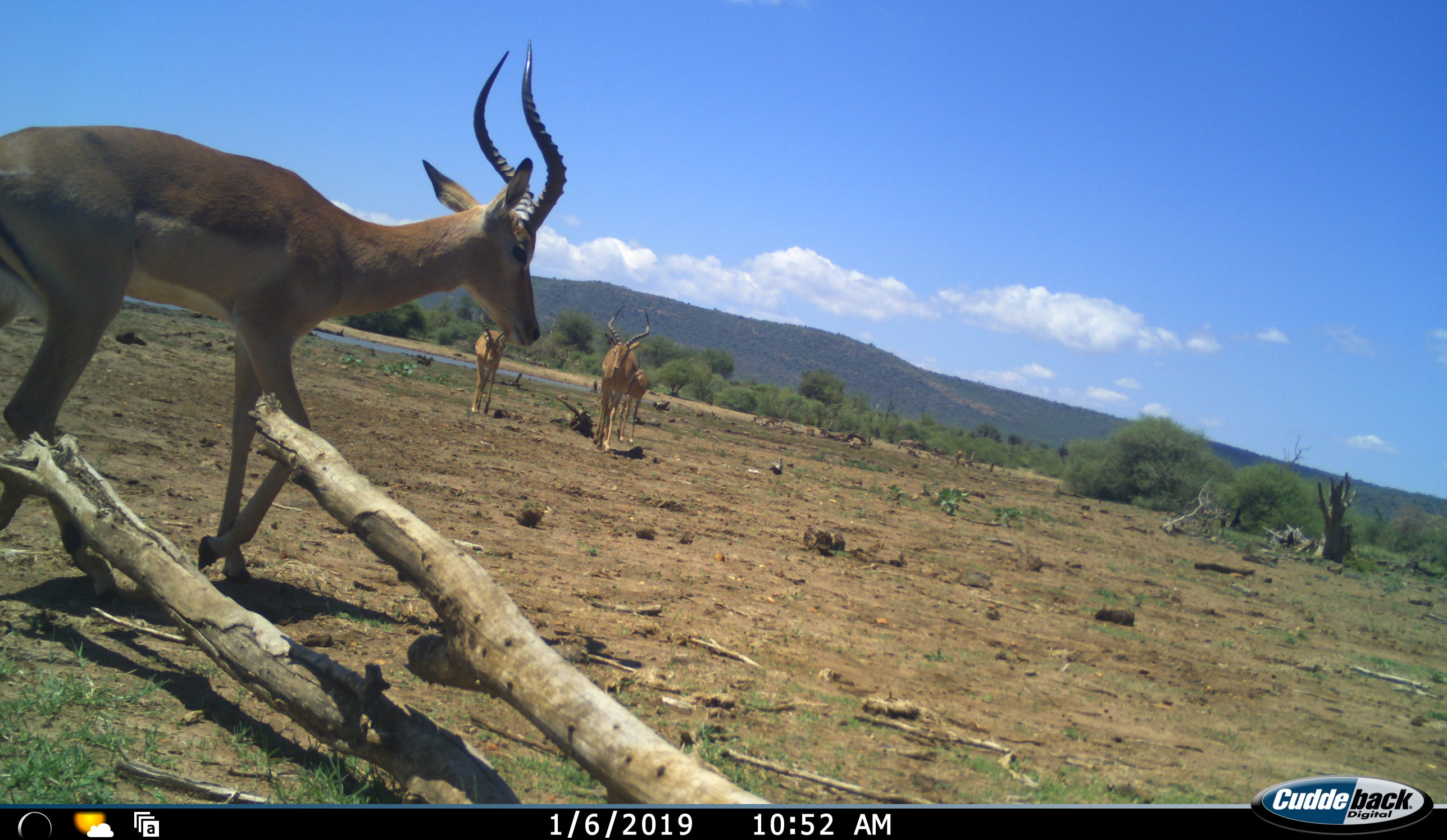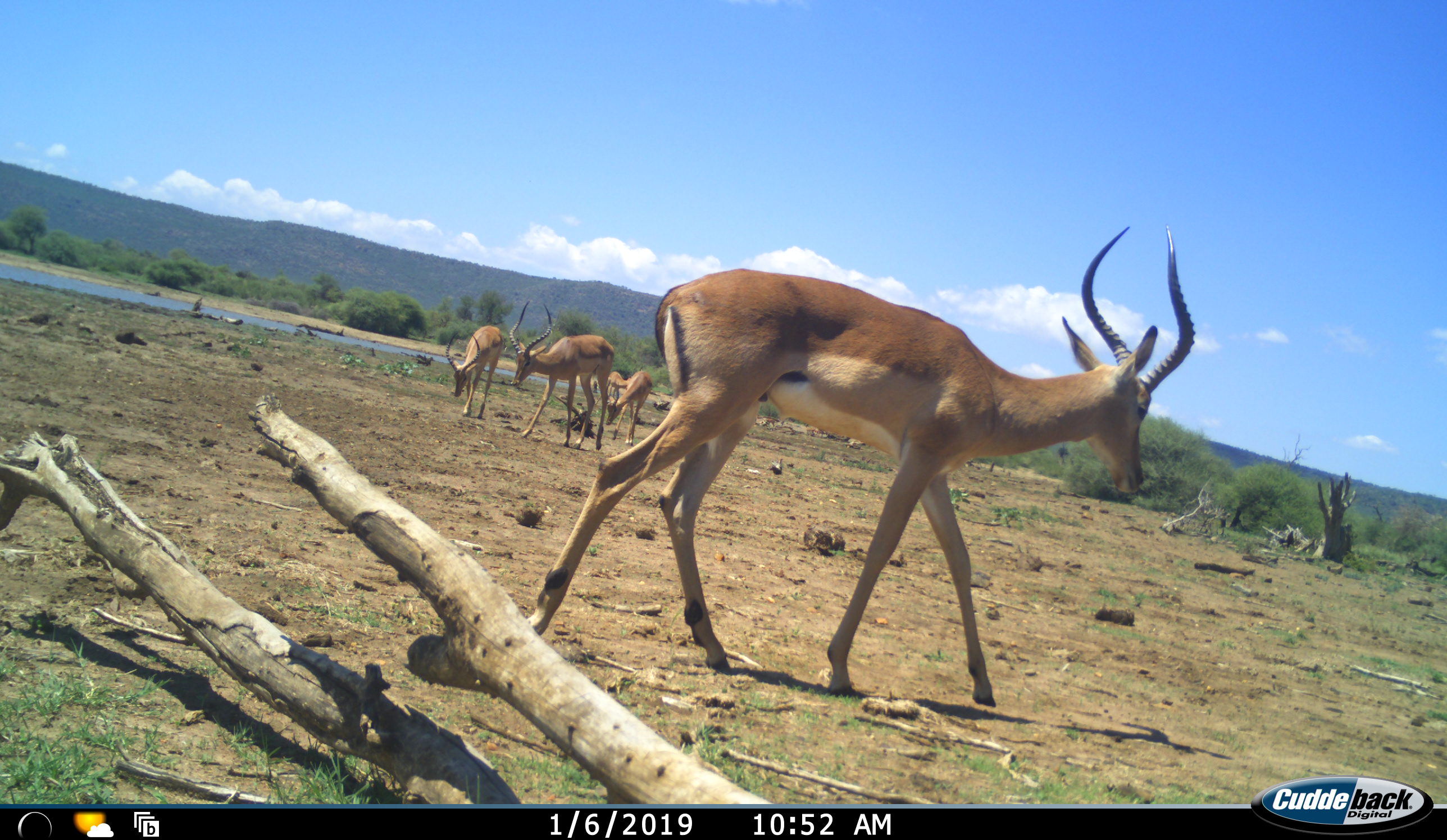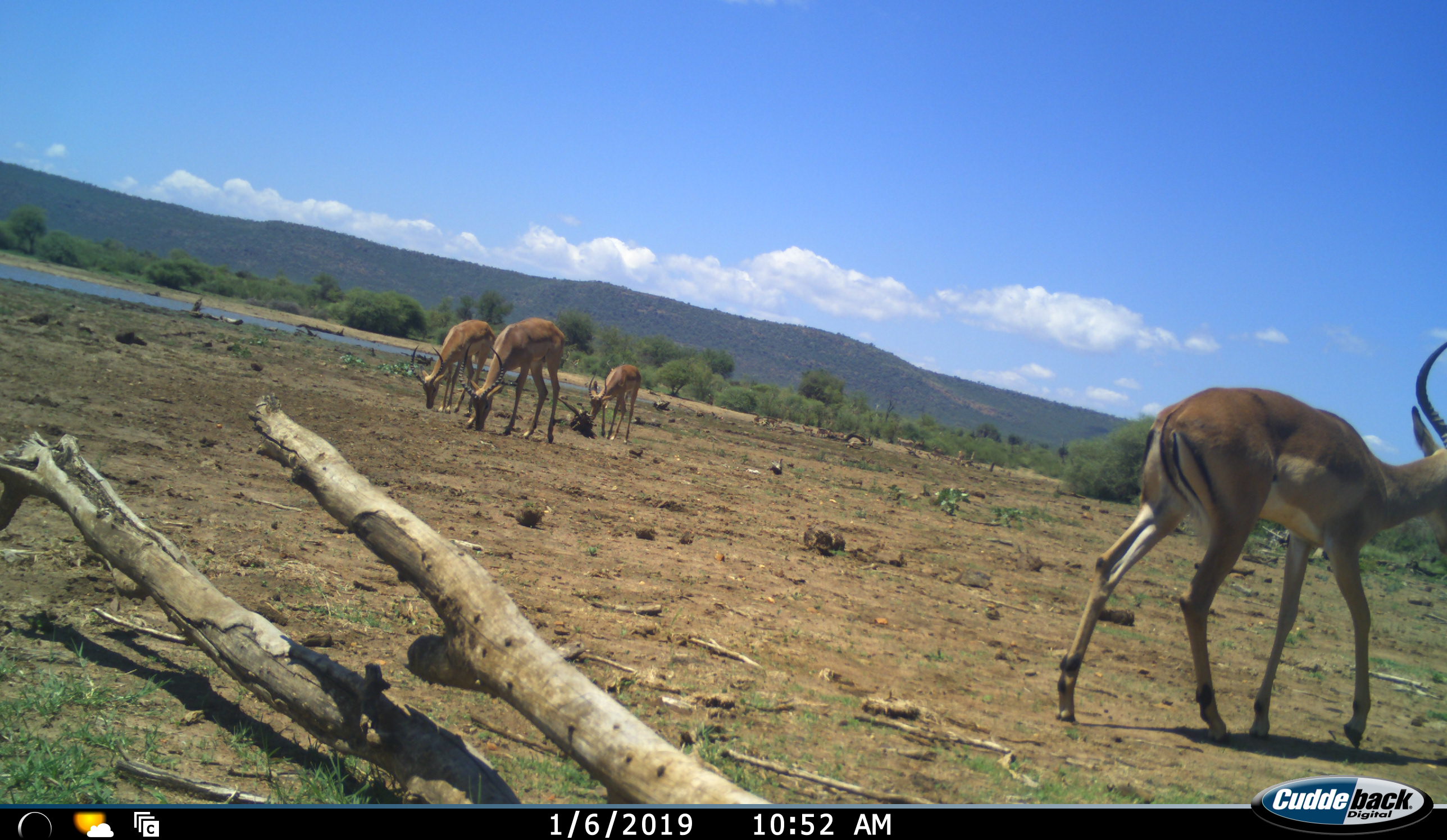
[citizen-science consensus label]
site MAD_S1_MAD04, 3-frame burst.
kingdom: Animalia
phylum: Chordata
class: Mammalia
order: Artiodactyla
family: Bovidae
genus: Aepyceros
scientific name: Aepyceros melampus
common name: impala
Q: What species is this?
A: Impala (Aepyceros melampus).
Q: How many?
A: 5.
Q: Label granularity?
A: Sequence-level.